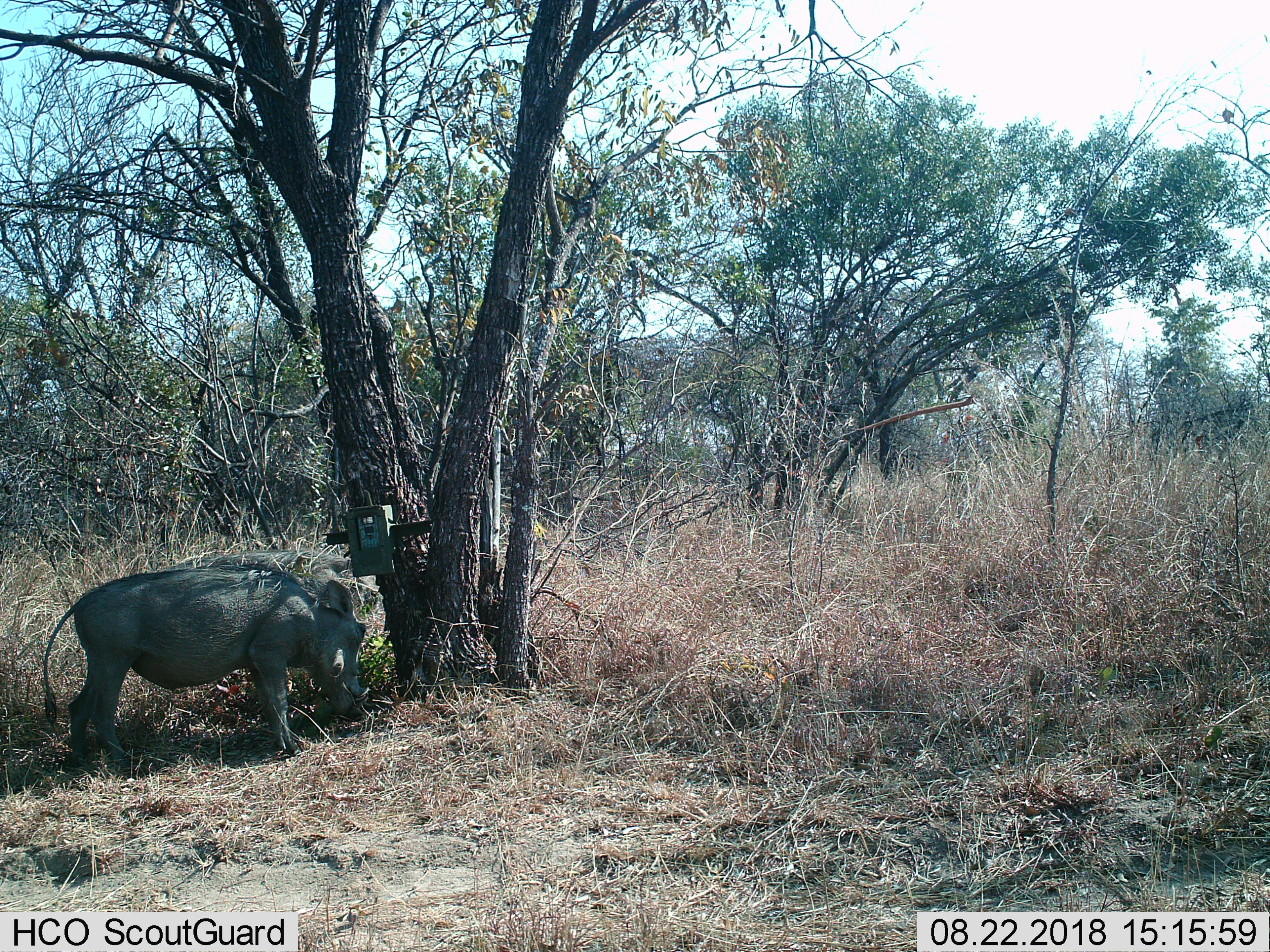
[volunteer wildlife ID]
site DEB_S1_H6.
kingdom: Animalia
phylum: Chordata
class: Mammalia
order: Artiodactyla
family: Suidae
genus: Phacochoerus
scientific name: Phacochoerus africanus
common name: warthog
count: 1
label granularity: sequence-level